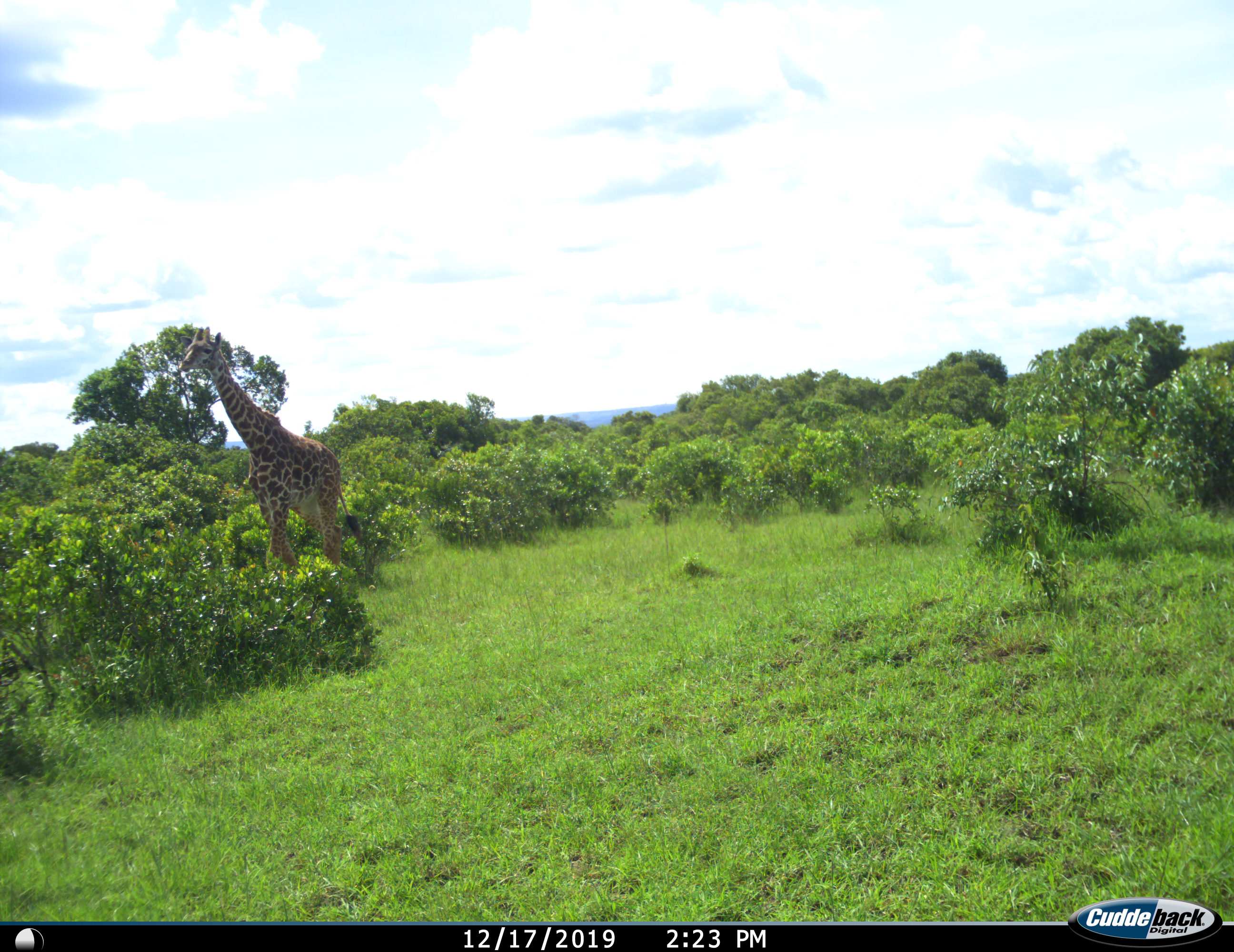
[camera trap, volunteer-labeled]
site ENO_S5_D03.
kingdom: Animalia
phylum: Chordata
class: Mammalia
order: Artiodactyla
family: Giraffidae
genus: Giraffa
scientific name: Giraffa camelopardalis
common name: giraffe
Giraffe (Giraffa camelopardalis), count 1. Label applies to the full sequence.